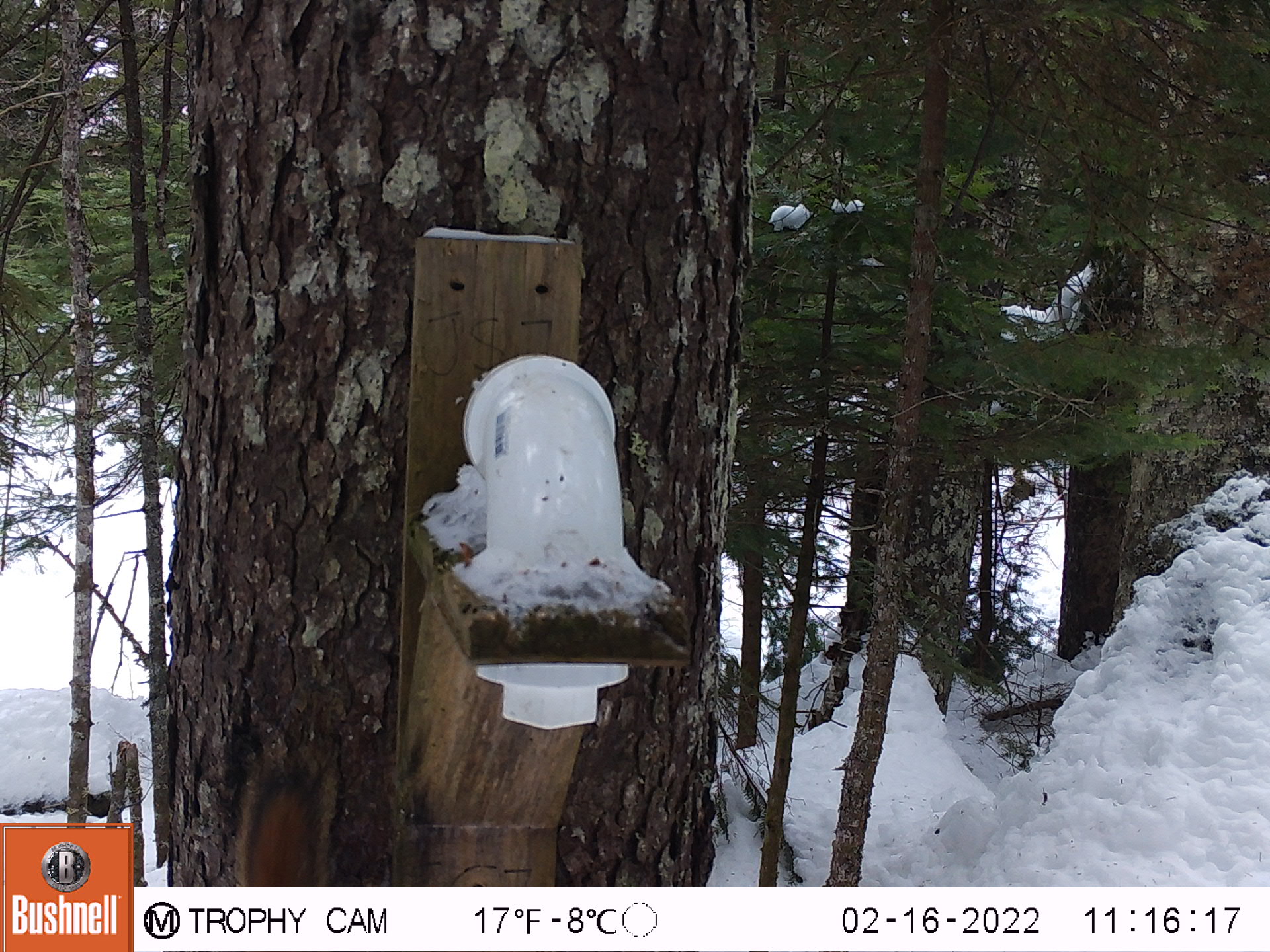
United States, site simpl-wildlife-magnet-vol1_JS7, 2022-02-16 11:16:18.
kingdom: Animalia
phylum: Chordata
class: Mammalia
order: Rodentia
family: Sciuridae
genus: Tamiasciurus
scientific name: Tamiasciurus hudsonicus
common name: red squirrel